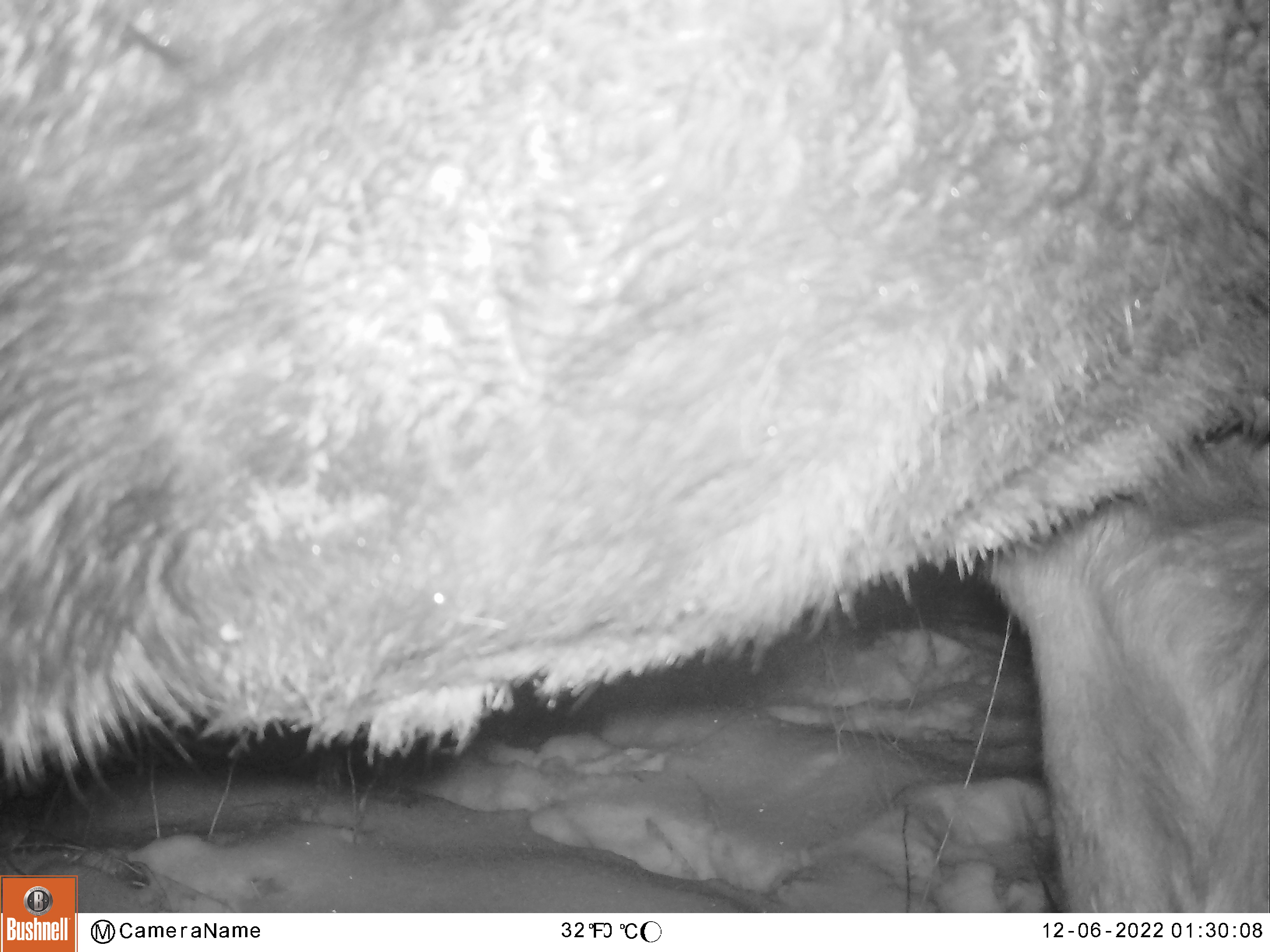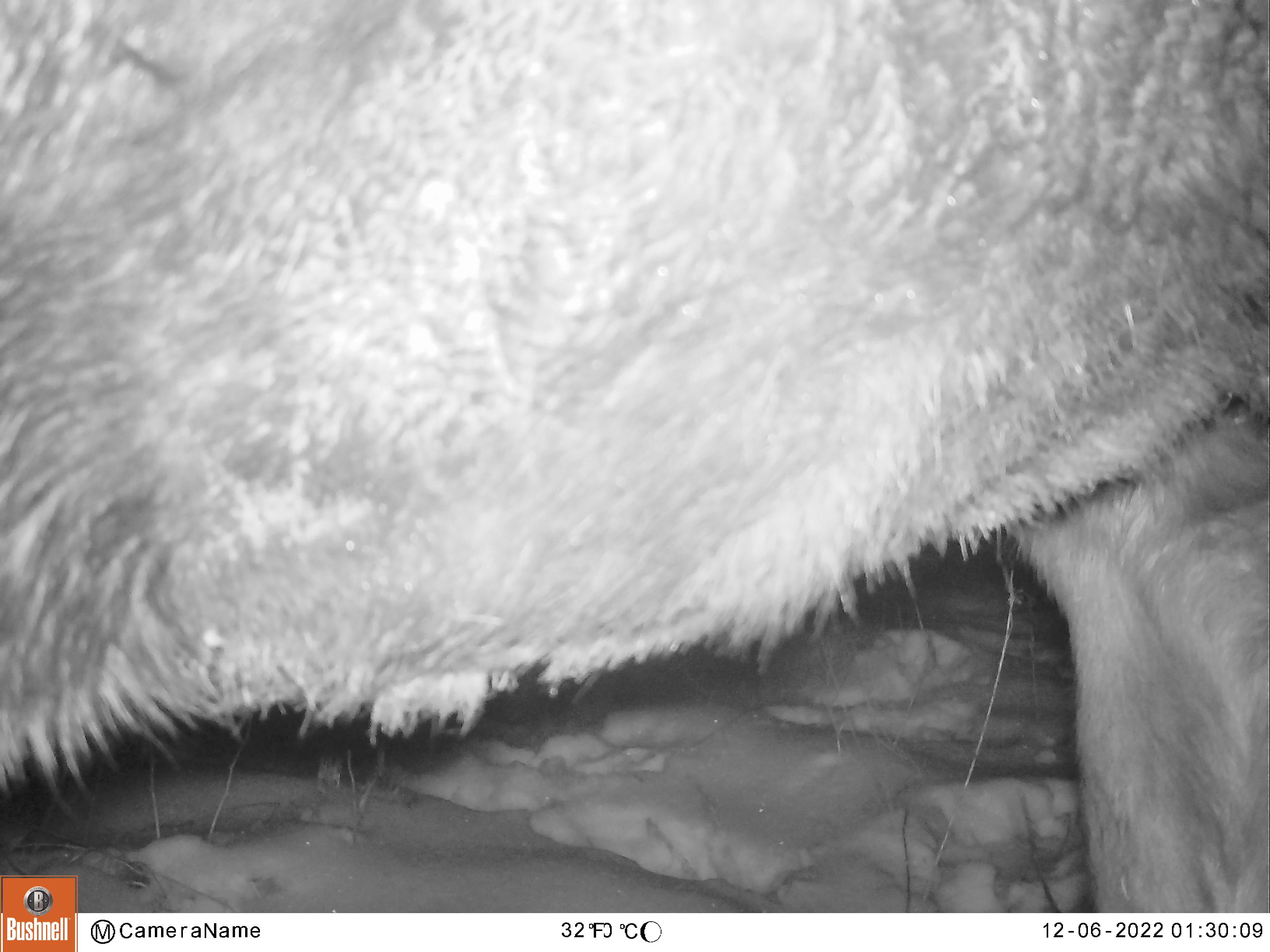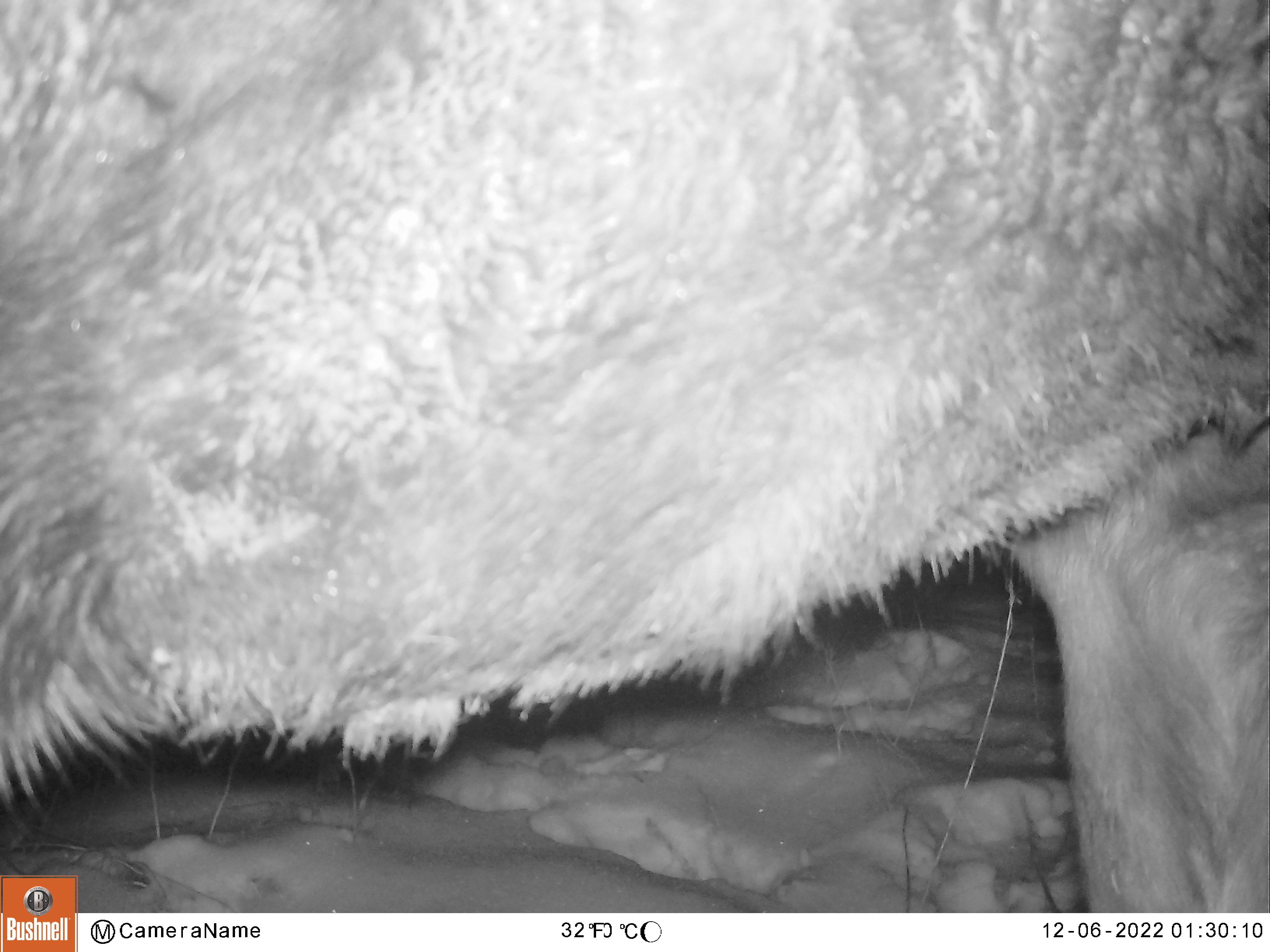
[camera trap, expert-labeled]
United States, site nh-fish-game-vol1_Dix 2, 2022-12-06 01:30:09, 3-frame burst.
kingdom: Animalia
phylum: Chordata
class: Mammalia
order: Artiodactyla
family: Cervidae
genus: Alces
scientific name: Alces alces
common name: moose